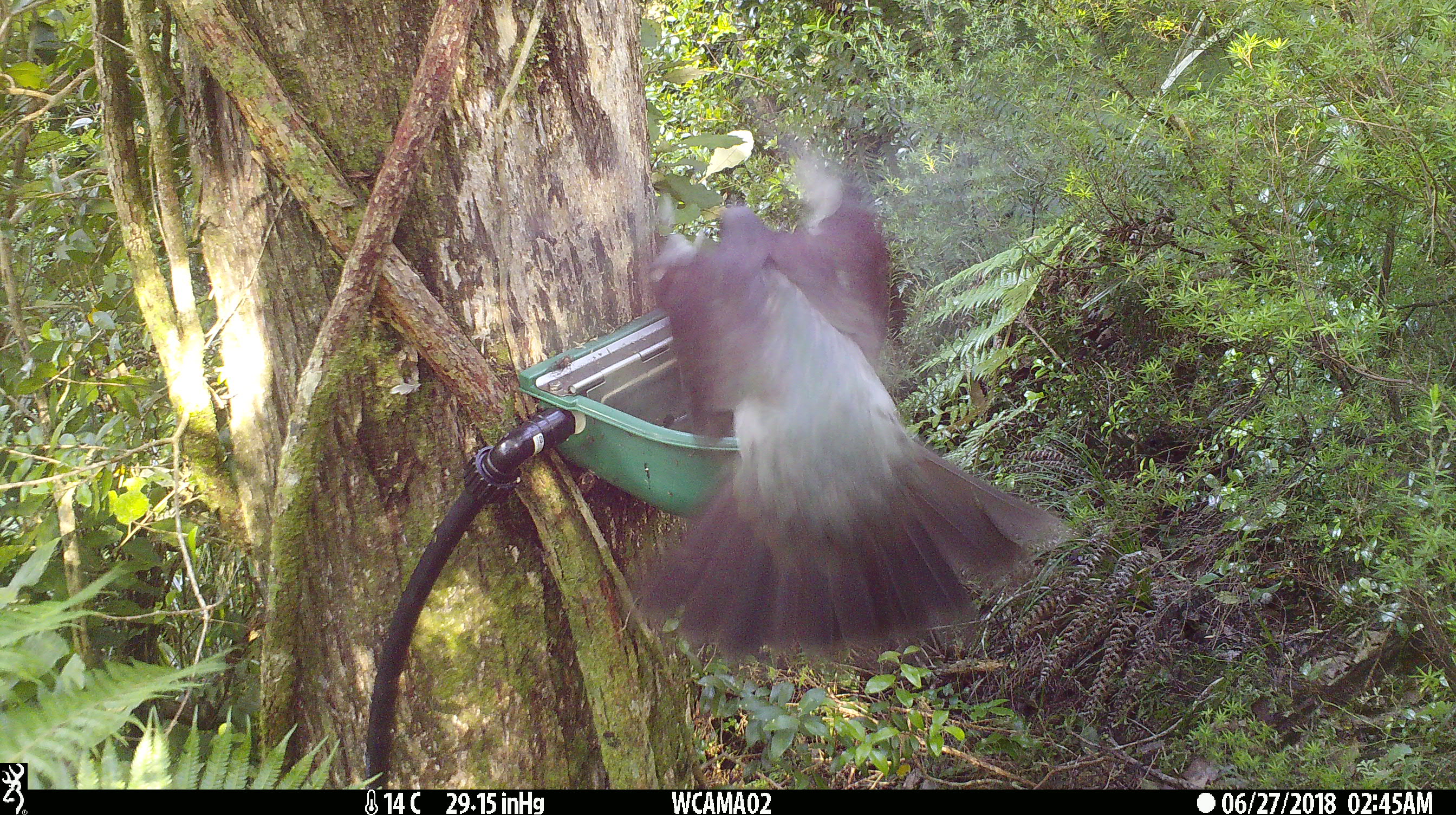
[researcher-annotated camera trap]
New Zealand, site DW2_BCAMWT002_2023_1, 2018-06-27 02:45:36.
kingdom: Animalia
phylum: Chordata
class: Aves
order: Columbiformes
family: Columbidae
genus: Hemiphaga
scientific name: Hemiphaga novaeseelandiae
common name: new zealand pigeon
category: kereru